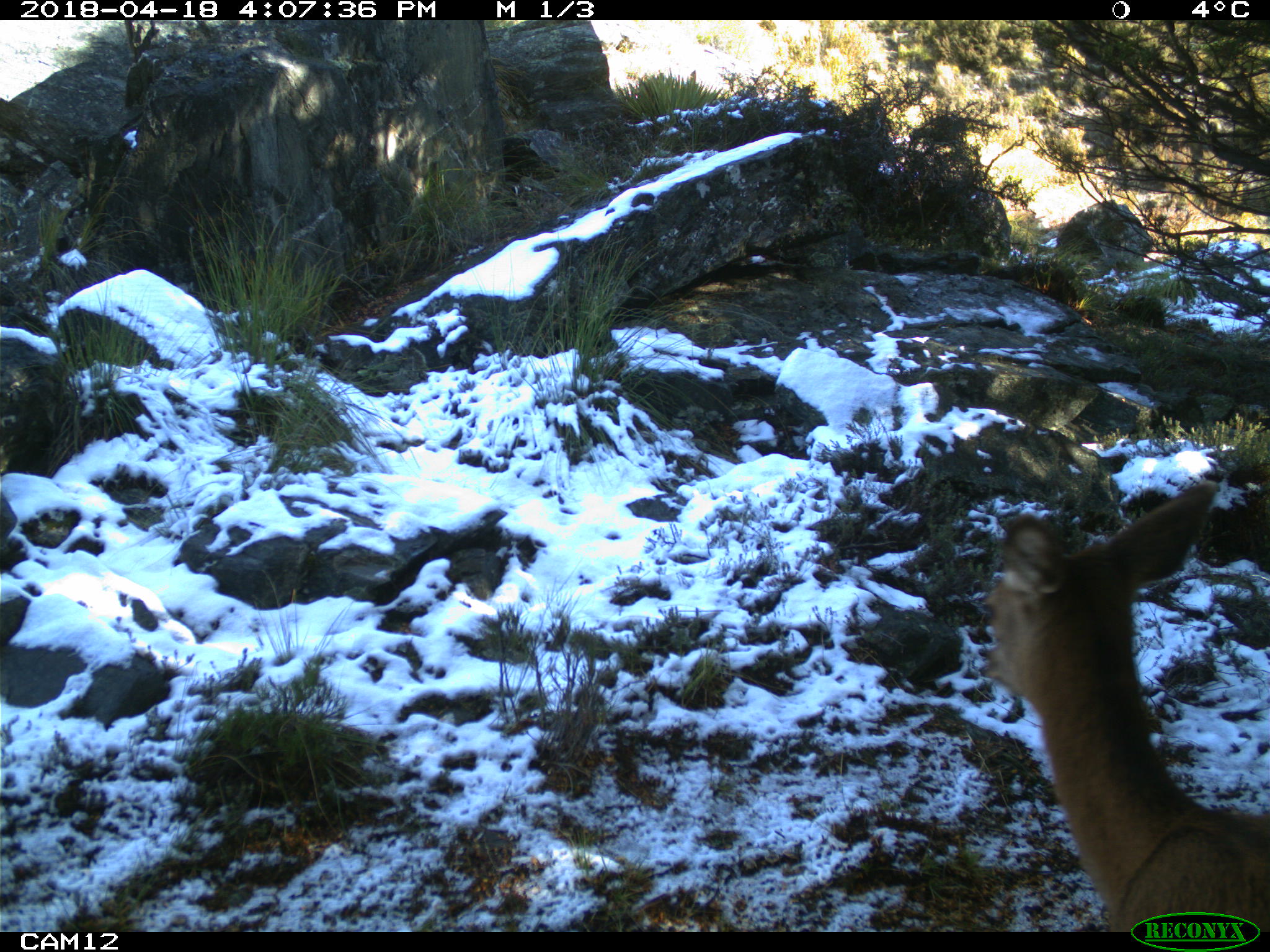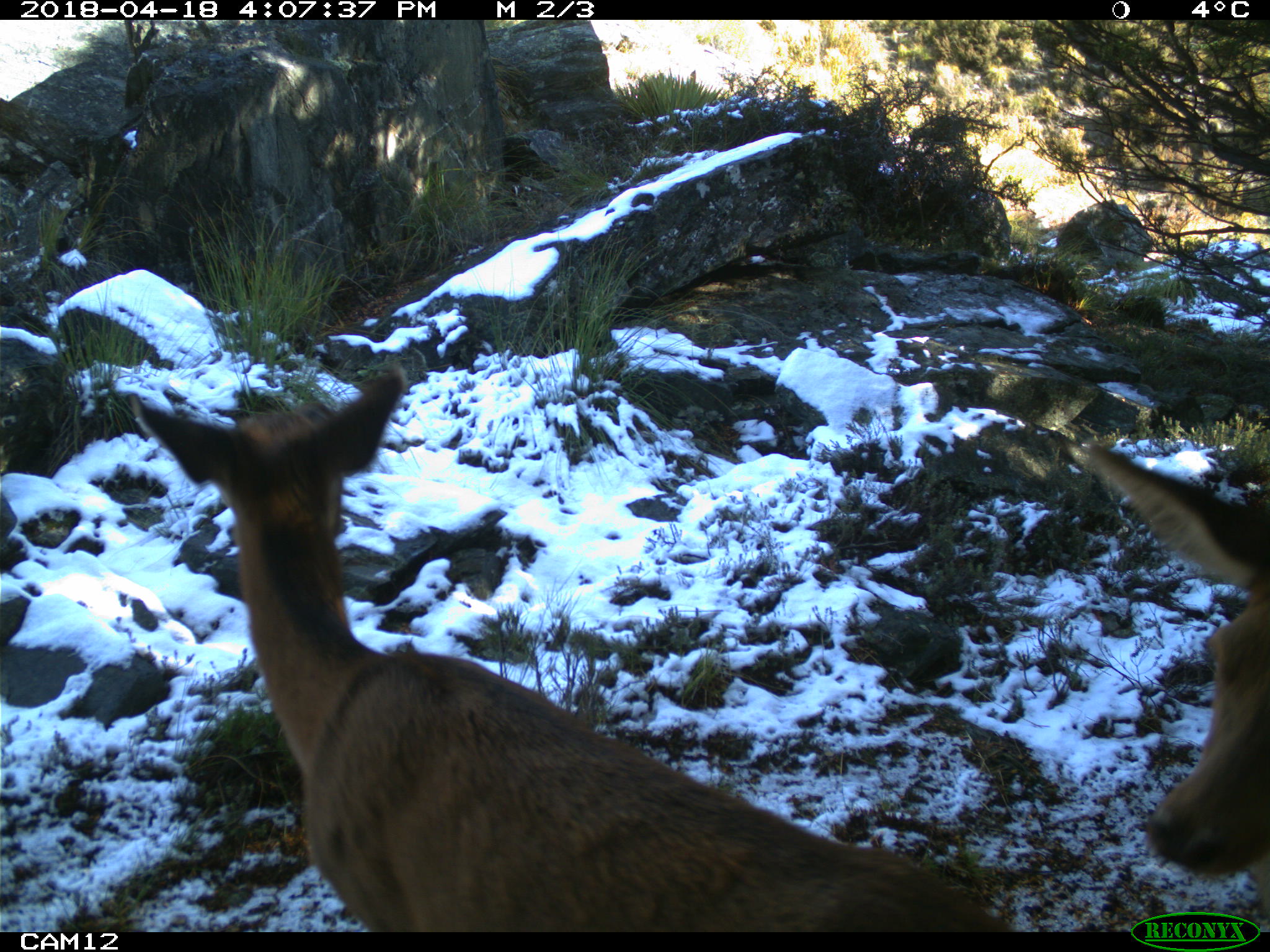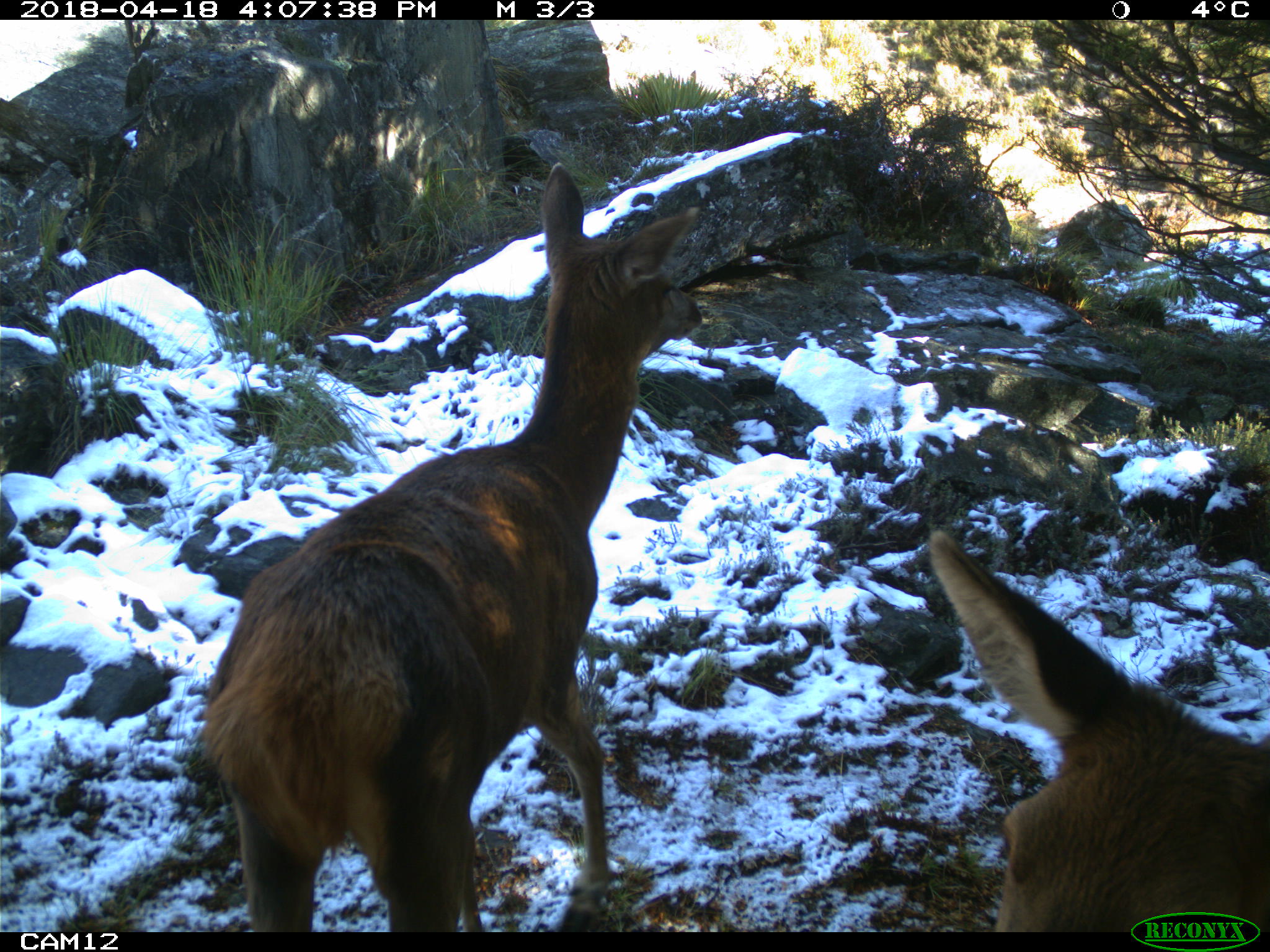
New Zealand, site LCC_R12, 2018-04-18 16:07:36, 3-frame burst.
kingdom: Animalia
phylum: Chordata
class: Mammalia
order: Artiodactyla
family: Cervidae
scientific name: Cervidae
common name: deer